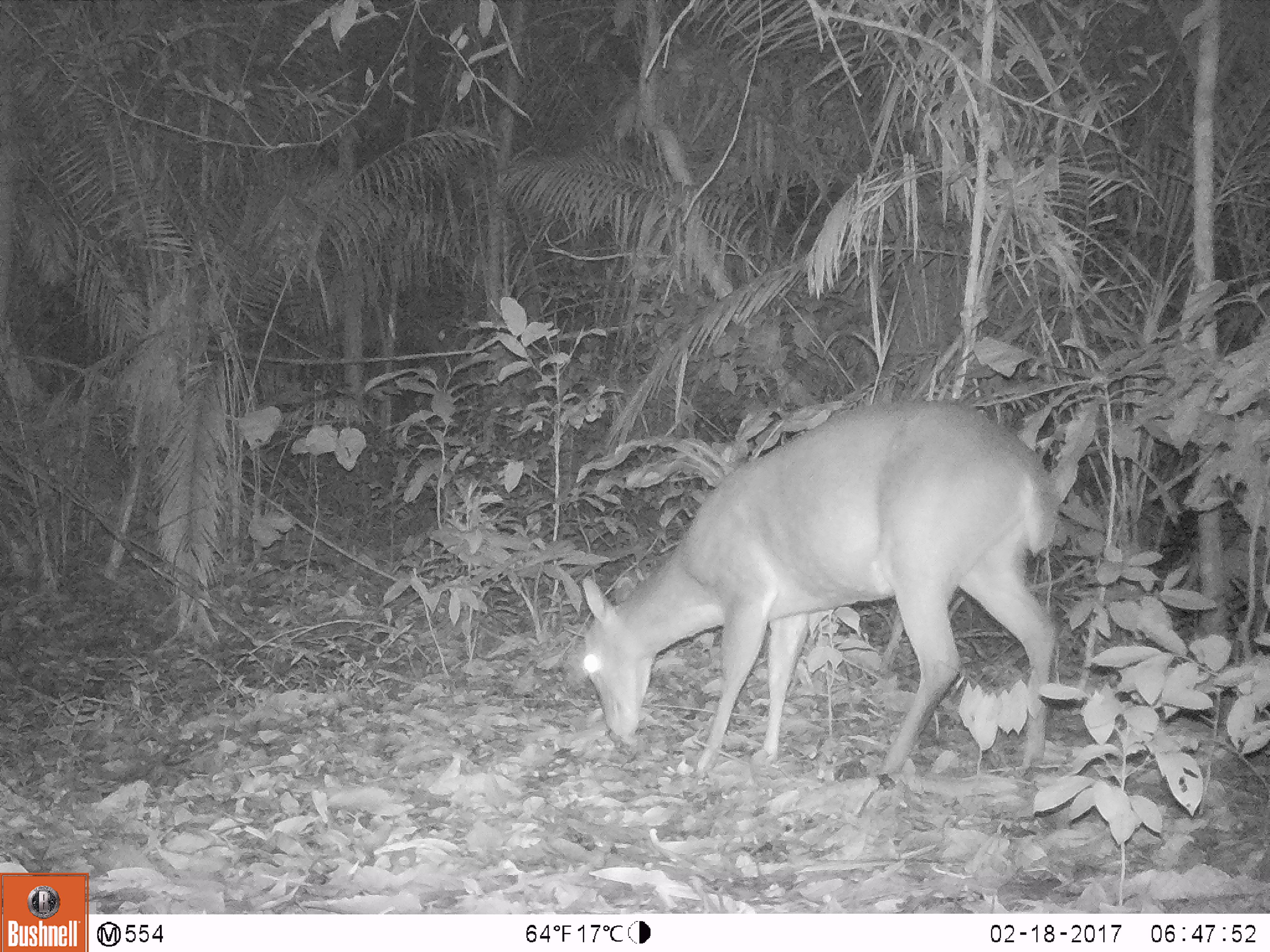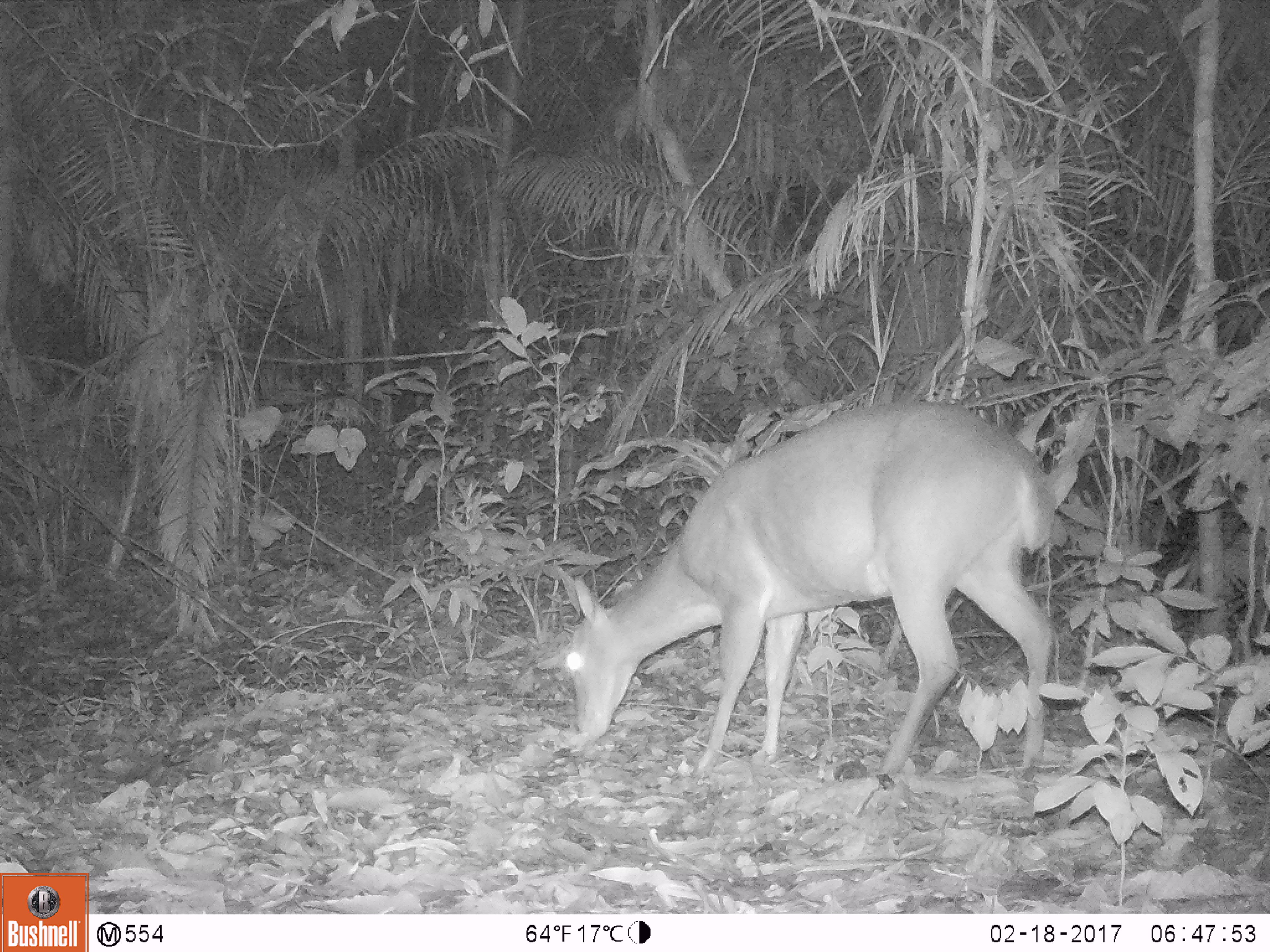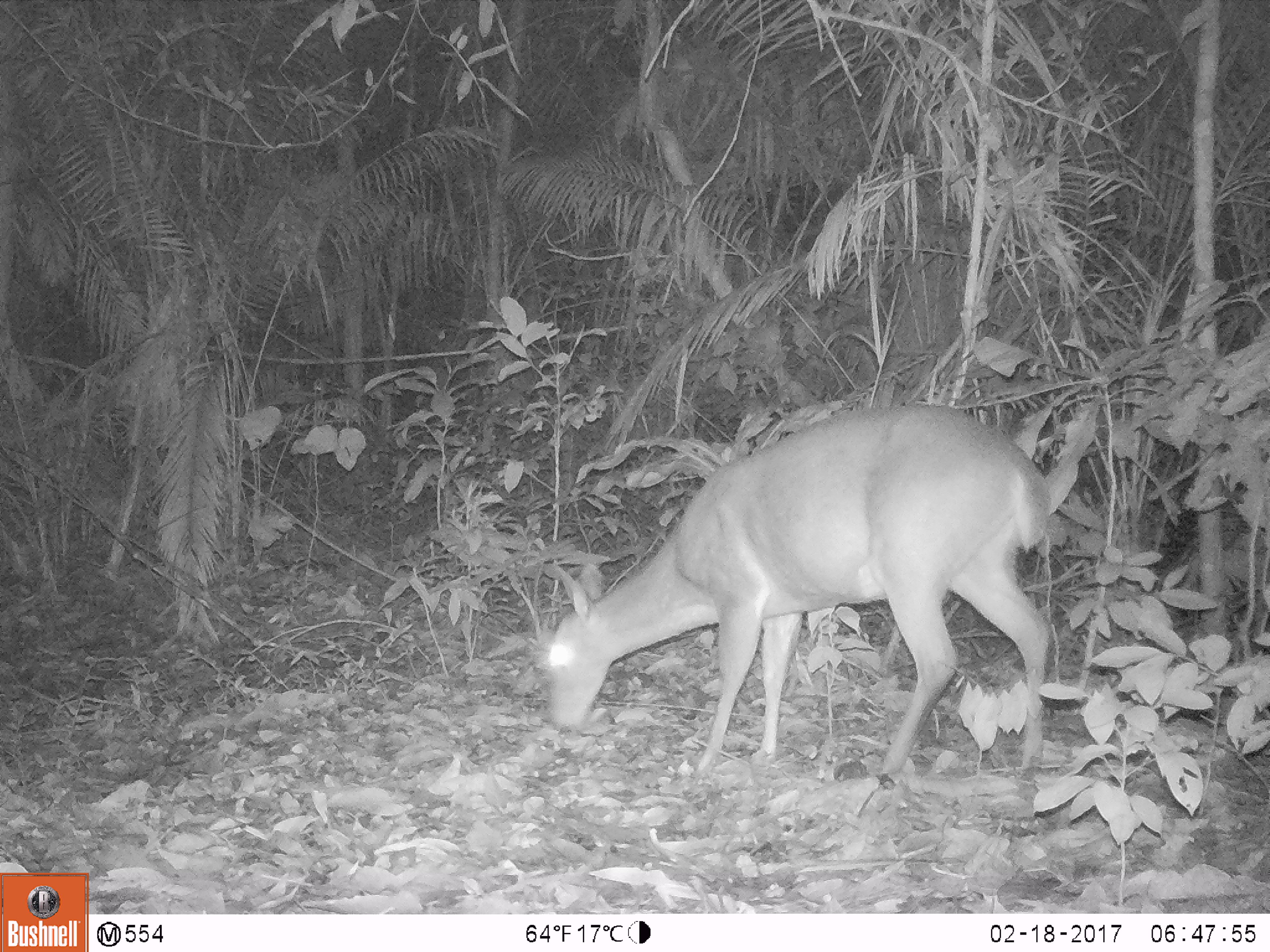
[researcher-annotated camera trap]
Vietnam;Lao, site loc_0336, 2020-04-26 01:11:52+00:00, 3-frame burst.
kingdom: Animalia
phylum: Chordata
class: Mammalia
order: Artiodactyla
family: Cervidae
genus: Muntiacus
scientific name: Muntiacus vuquangensis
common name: large-antlered muntjac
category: large antlered muntjac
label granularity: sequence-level